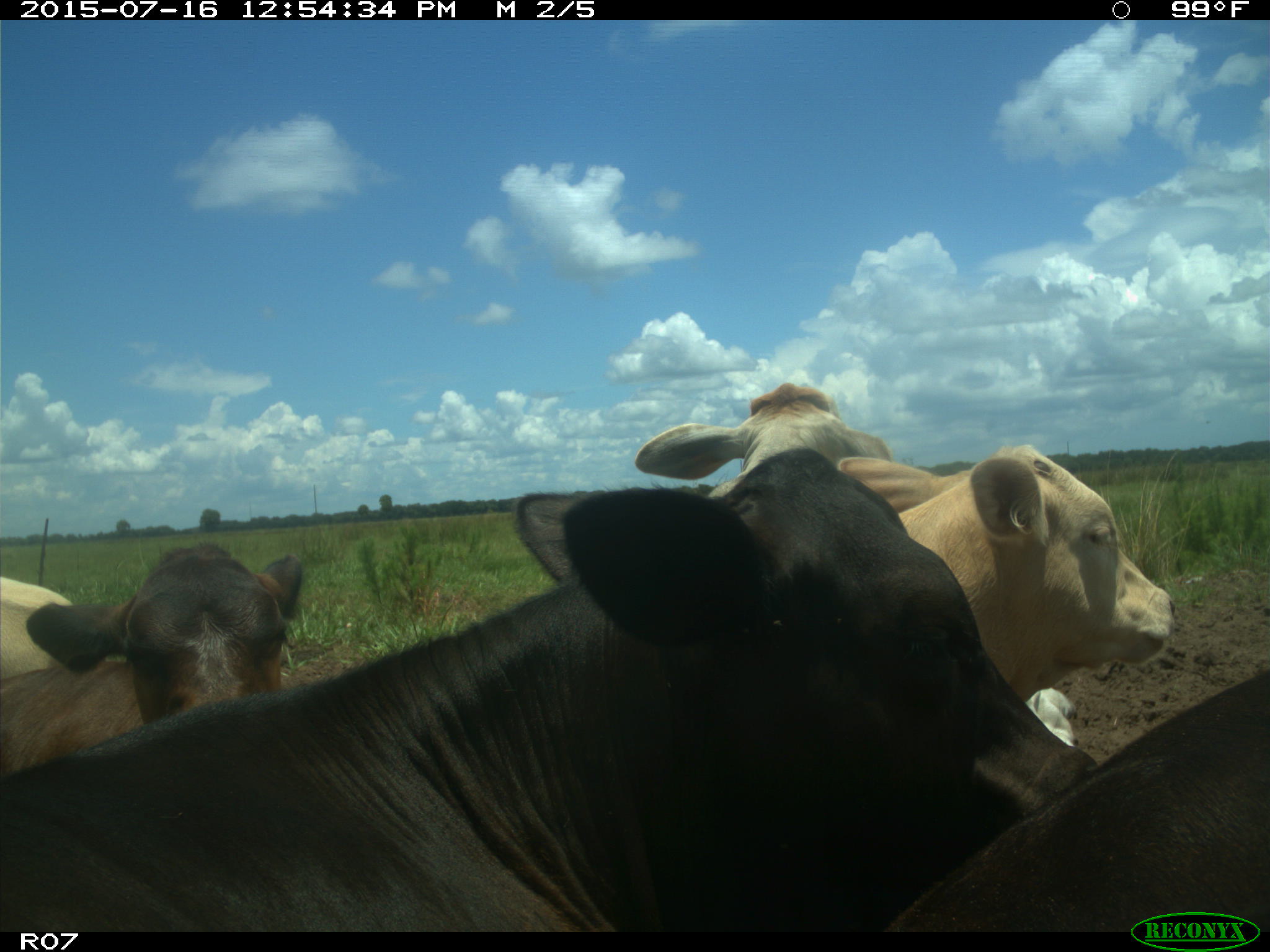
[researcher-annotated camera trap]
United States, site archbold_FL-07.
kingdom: Animalia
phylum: Chordata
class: Mammalia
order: Artiodactyla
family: Bovidae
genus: Bos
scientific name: Bos taurus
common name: domestic cow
Bos taurus (domestic cow).